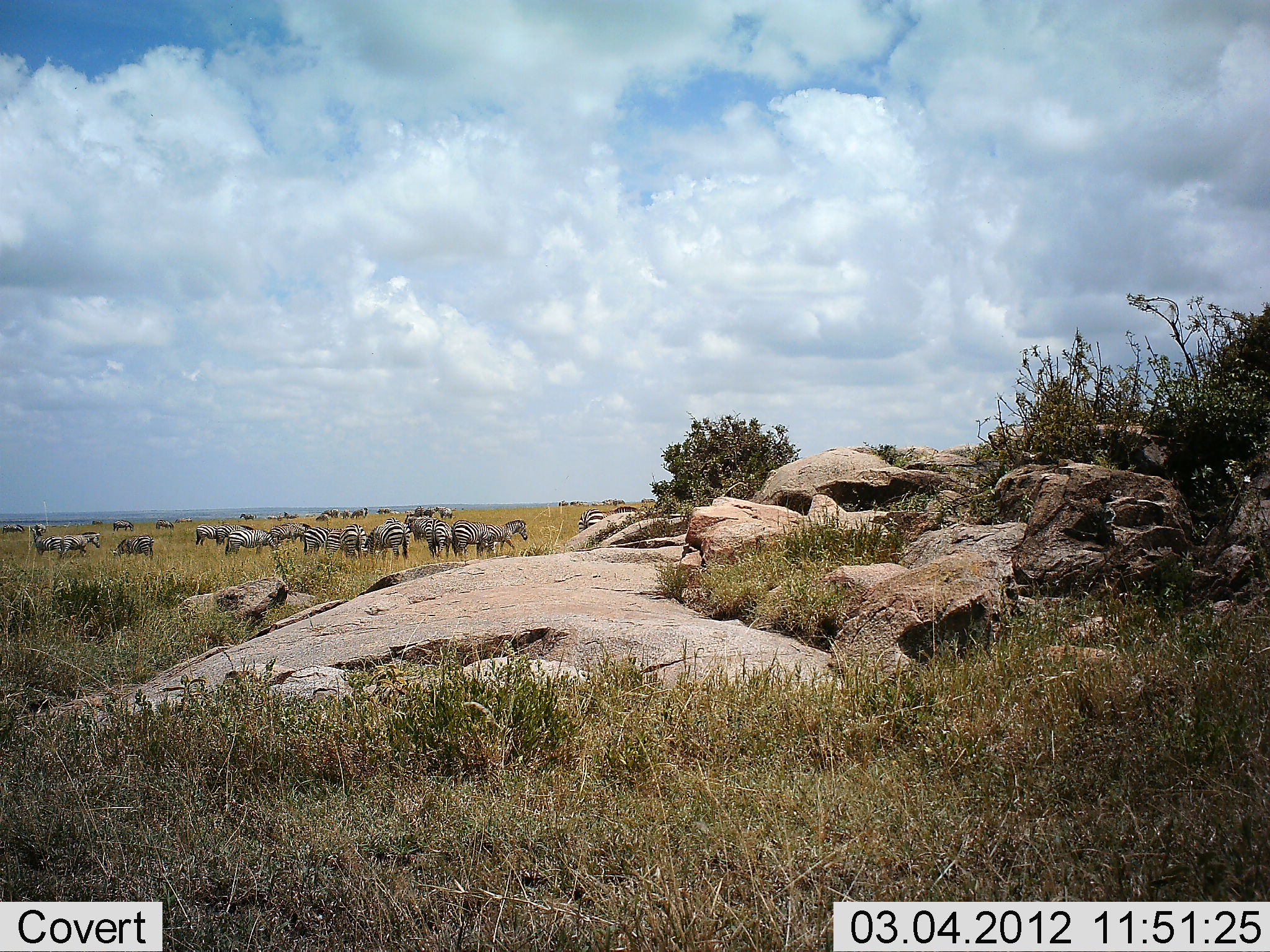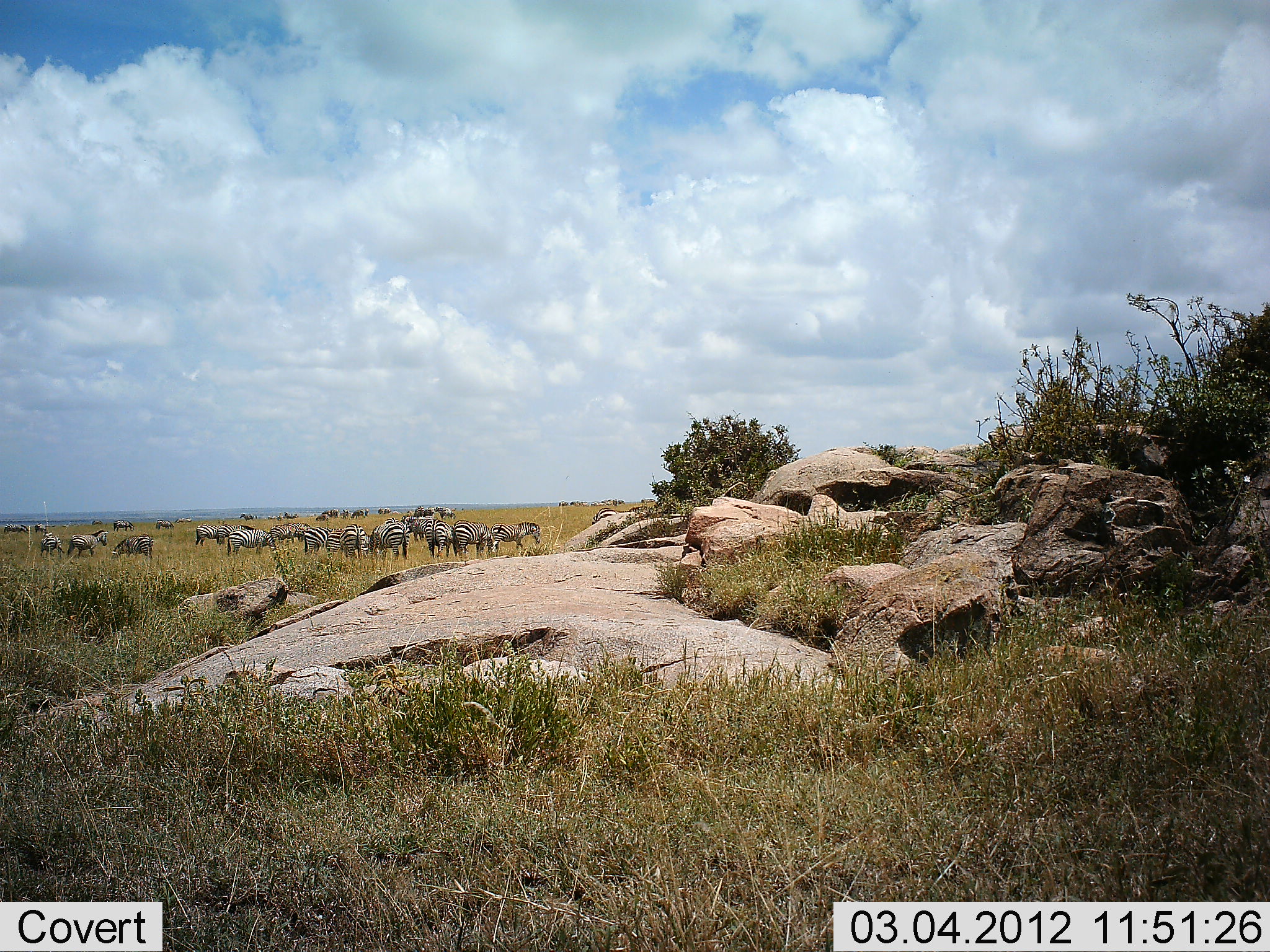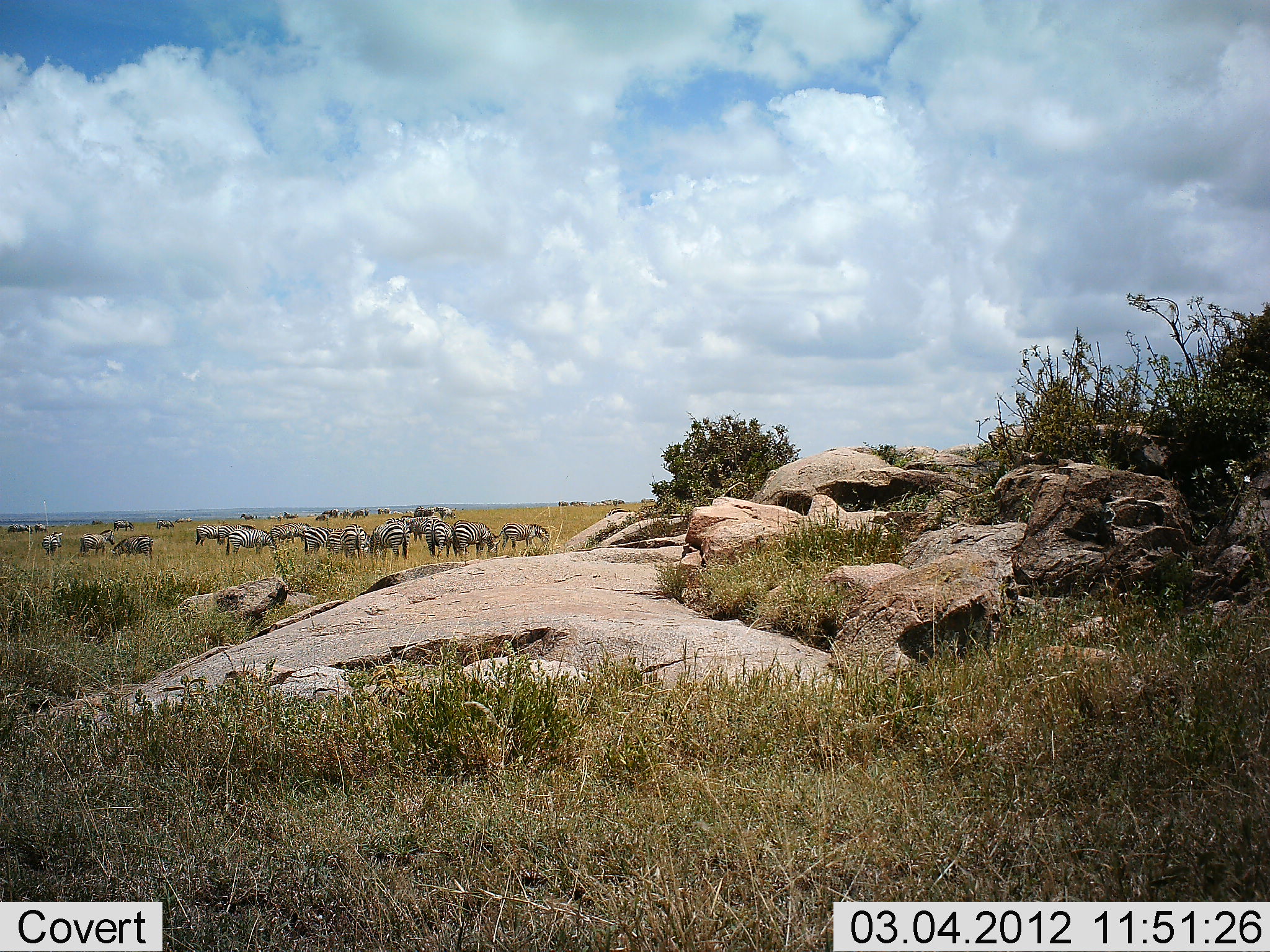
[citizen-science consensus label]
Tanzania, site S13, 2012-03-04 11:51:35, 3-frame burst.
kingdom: Animalia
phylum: Chordata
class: Mammalia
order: Perissodactyla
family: Equidae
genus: Equus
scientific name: Equus quagga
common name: plains zebra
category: zebra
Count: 11-50.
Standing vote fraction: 57%.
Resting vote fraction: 14%.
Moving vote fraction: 57%.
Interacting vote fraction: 14%.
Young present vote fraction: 0%.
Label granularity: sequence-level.